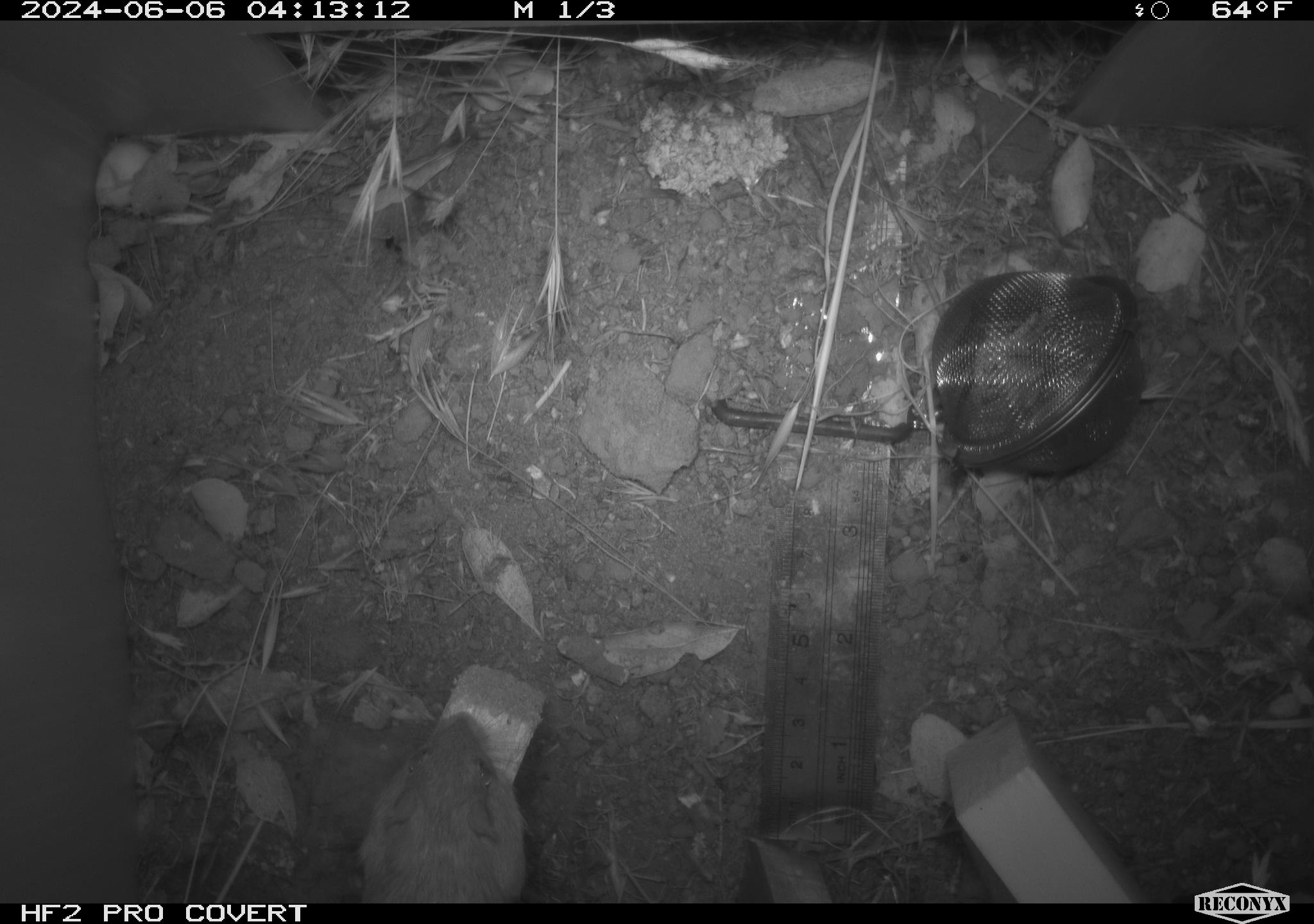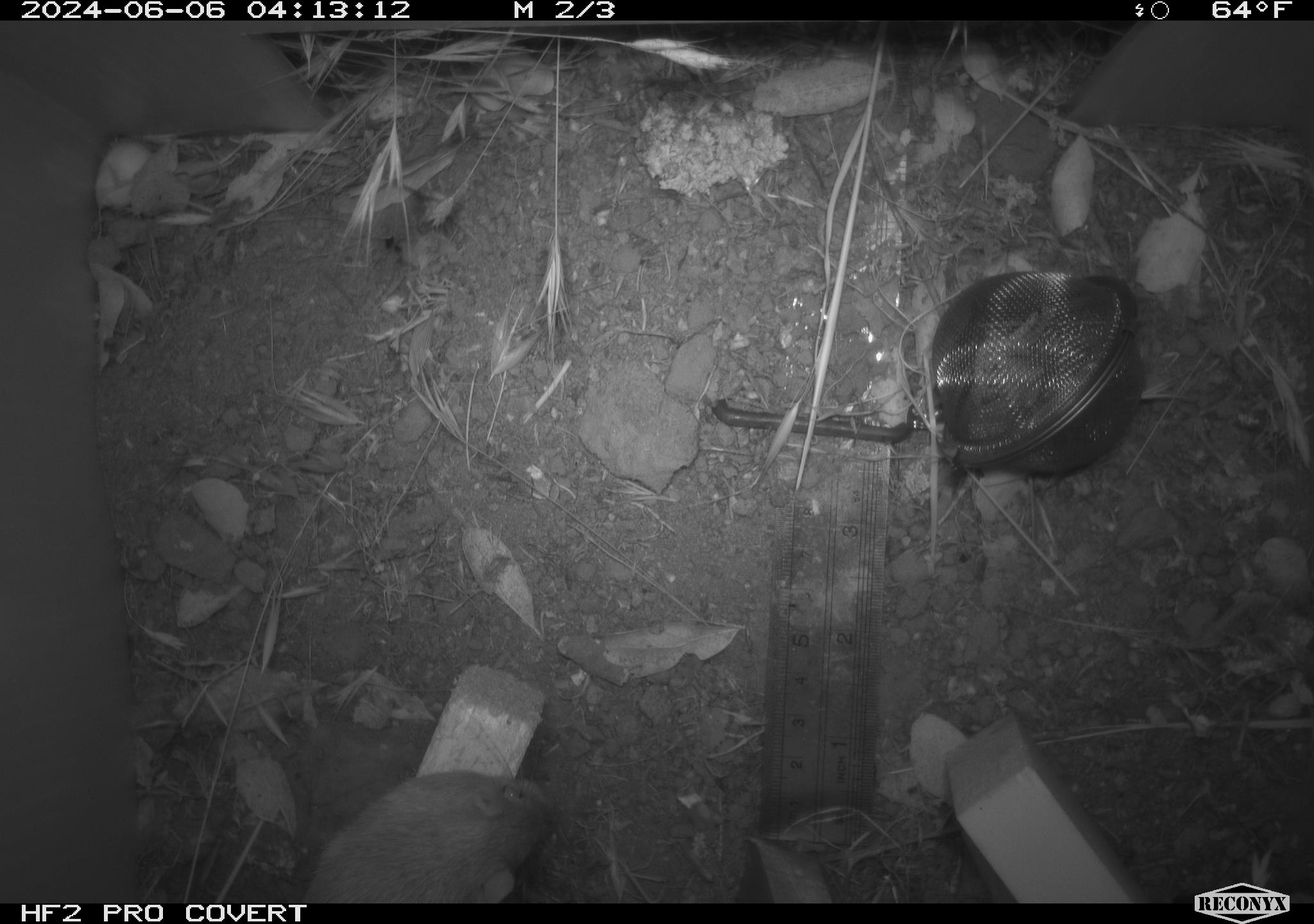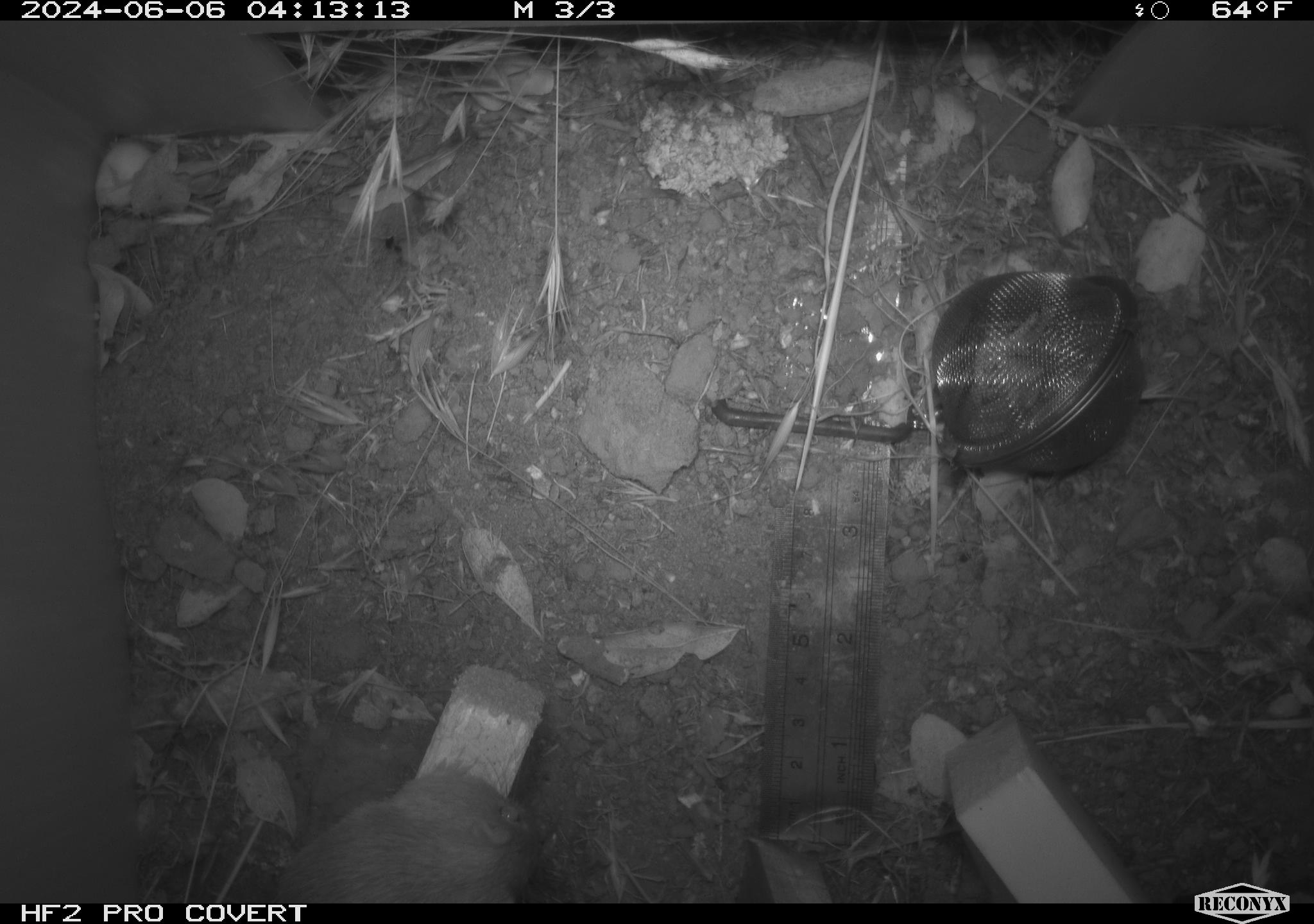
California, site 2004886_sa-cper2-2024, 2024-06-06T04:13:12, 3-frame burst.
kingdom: Animalia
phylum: Chordata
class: Mammalia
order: Rodentia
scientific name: Rodentia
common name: rodent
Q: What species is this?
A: Rodent (Rodentia).